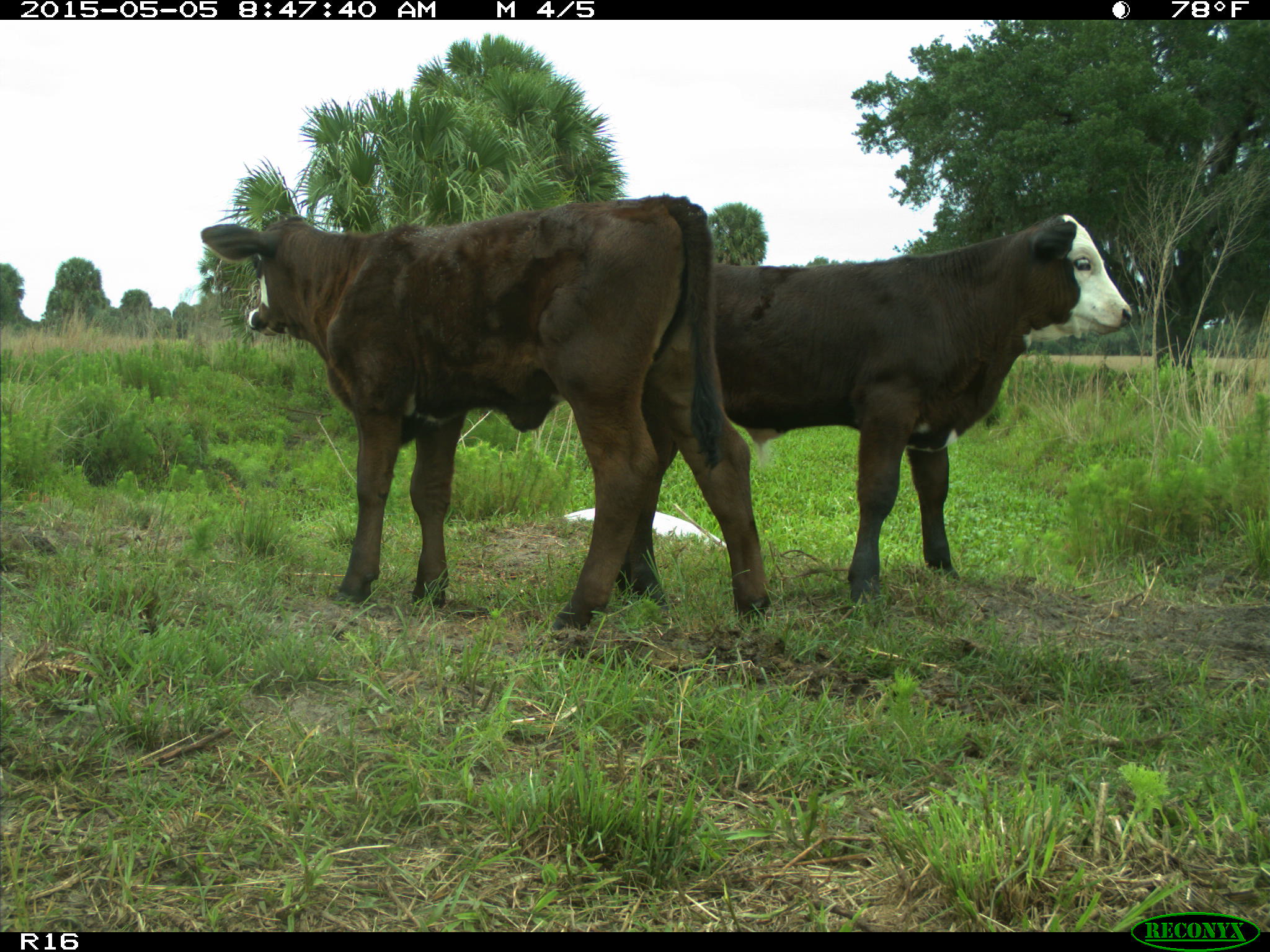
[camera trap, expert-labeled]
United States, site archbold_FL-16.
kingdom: Animalia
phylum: Chordata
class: Mammalia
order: Artiodactyla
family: Bovidae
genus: Bos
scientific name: Bos taurus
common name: domestic cow